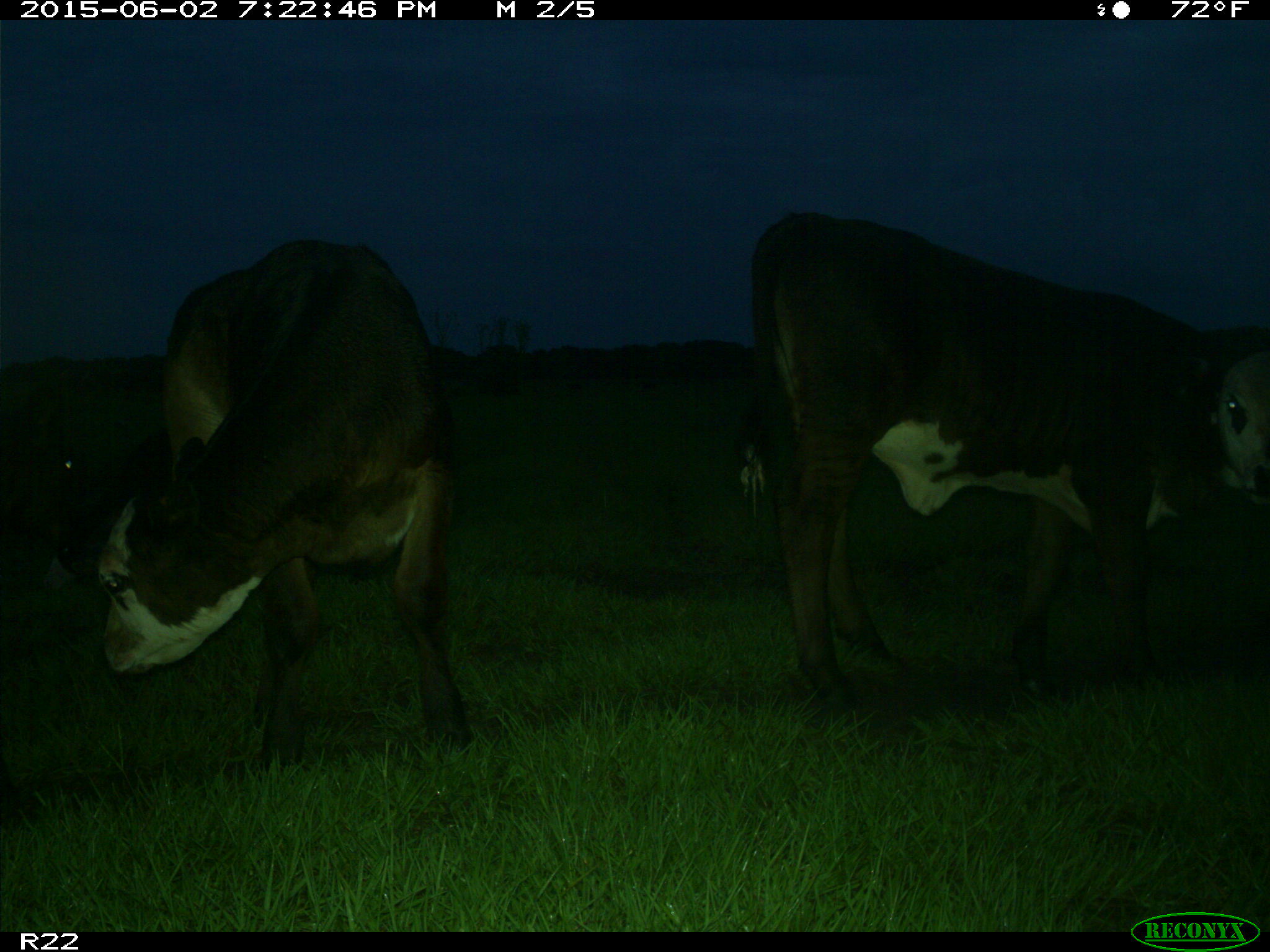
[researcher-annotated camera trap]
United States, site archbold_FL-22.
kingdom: Animalia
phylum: Chordata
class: Mammalia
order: Artiodactyla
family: Bovidae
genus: Bos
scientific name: Bos taurus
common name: domestic cow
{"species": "Bos taurus (domestic cow)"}